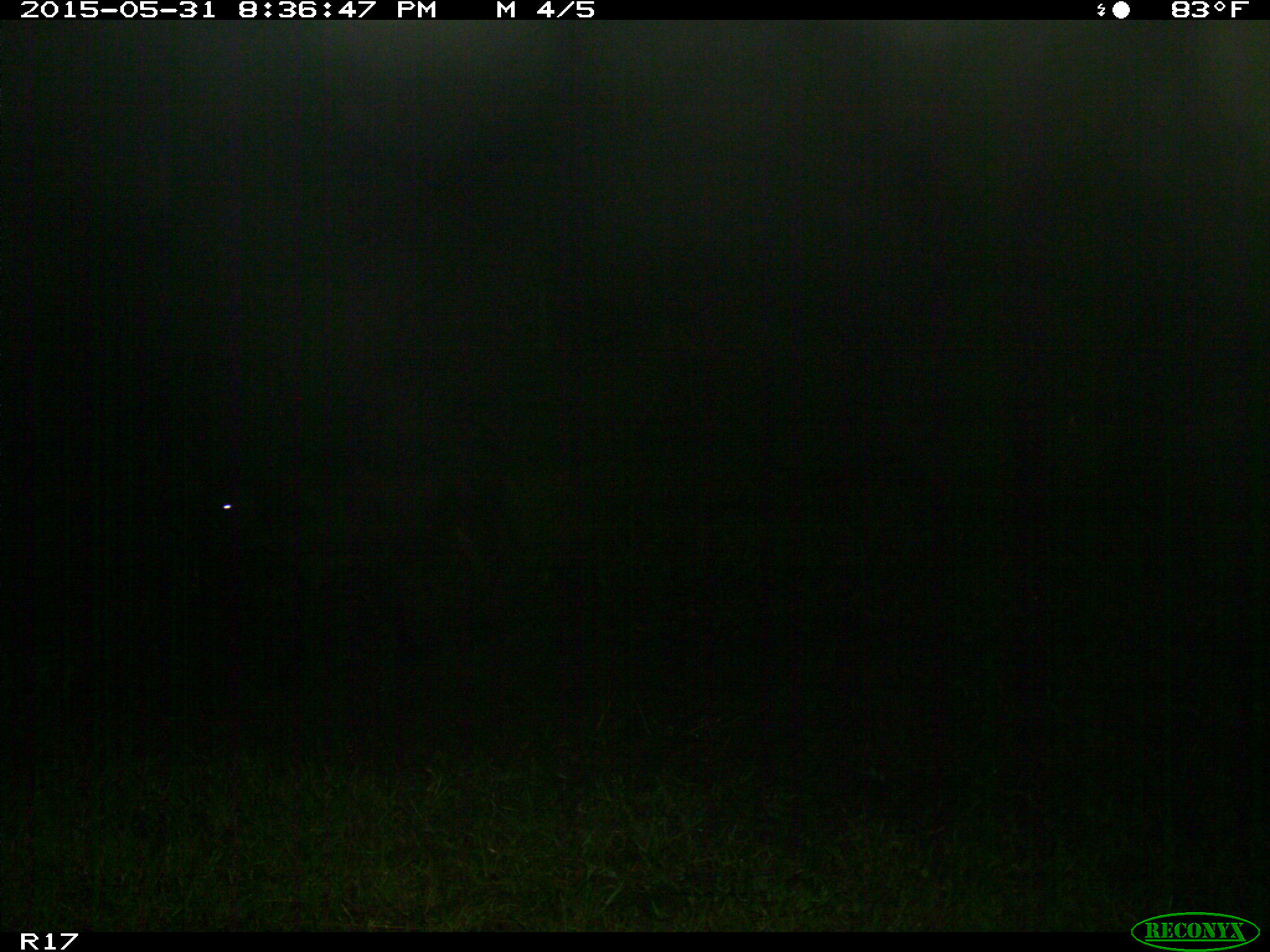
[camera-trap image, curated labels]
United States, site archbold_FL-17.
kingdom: Animalia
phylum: Chordata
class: Mammalia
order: Artiodactyla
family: Bovidae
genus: Bos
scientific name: Bos taurus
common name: domestic cow